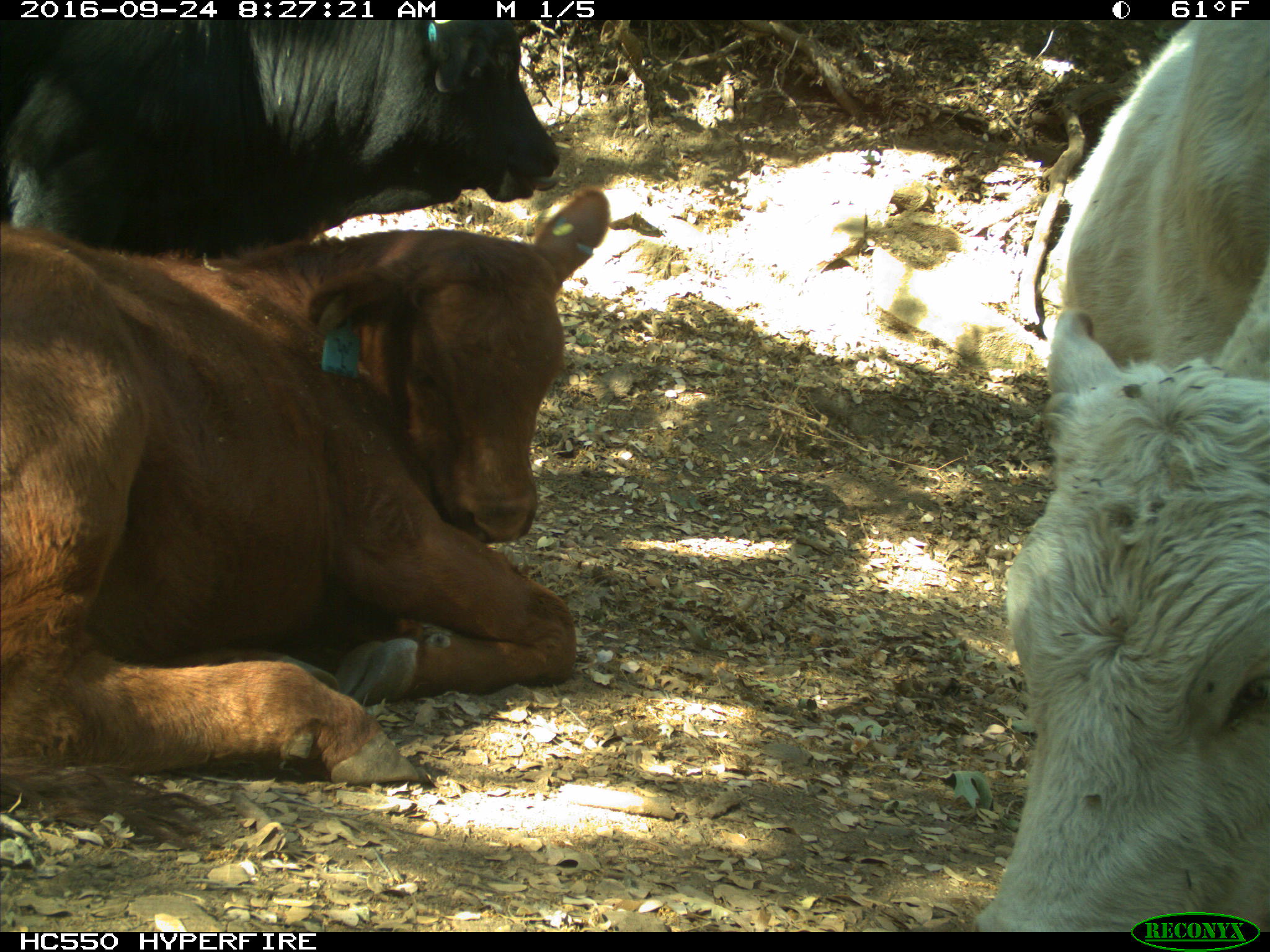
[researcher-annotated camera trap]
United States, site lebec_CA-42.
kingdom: Animalia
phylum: Chordata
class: Mammalia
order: Artiodactyla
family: Bovidae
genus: Bos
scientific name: Bos taurus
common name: domestic cow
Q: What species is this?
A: Bos taurus (domestic cow).